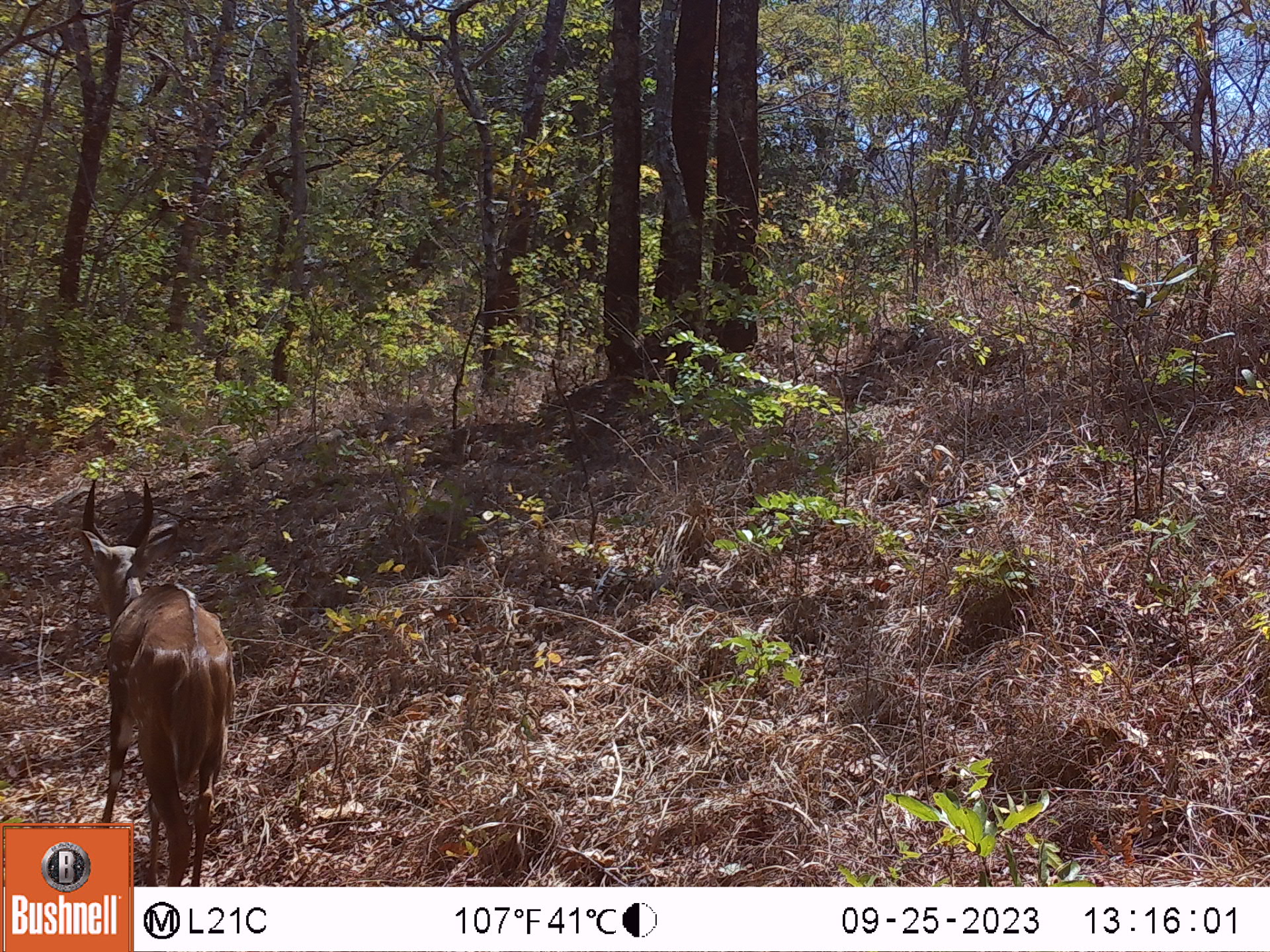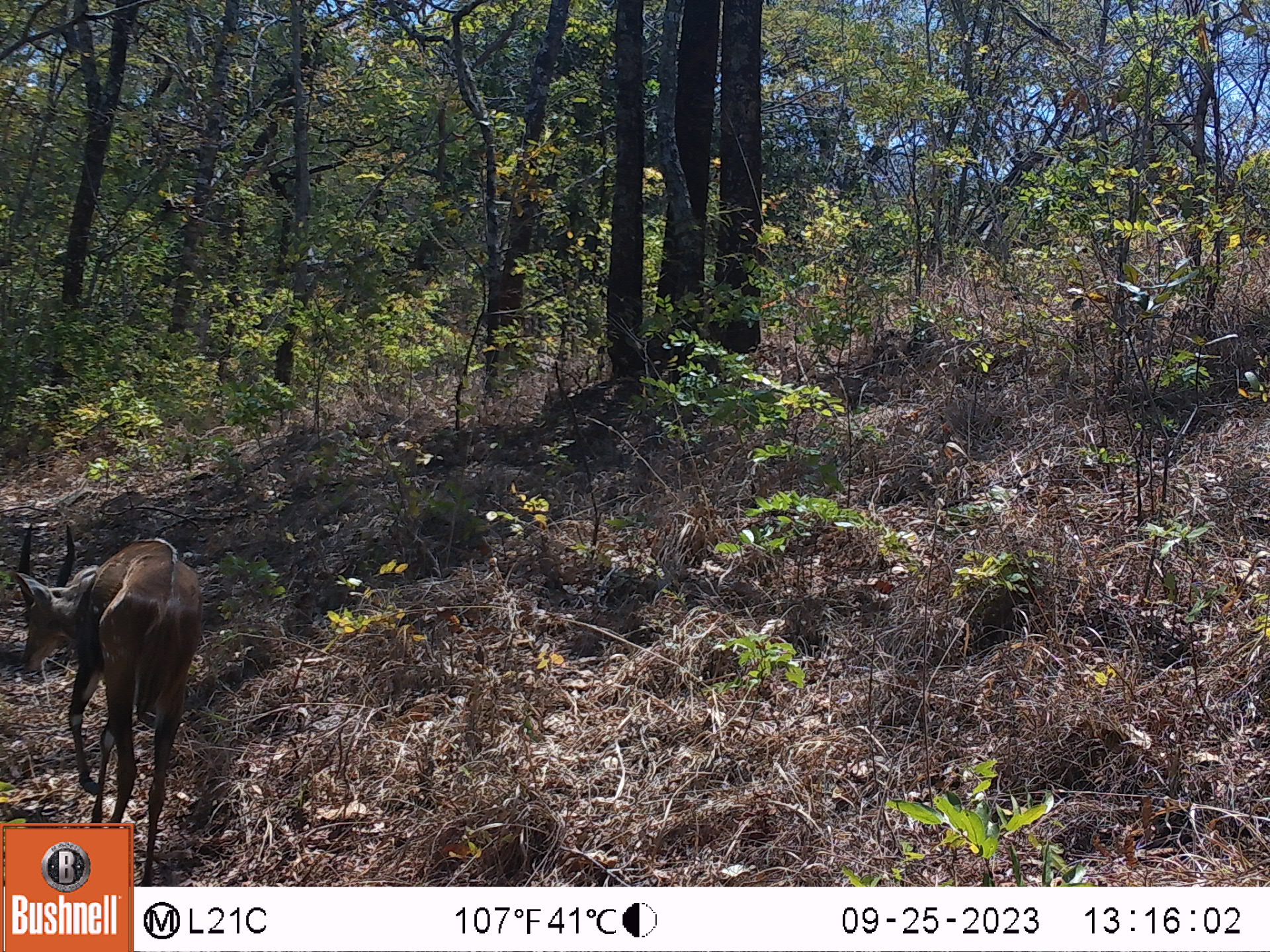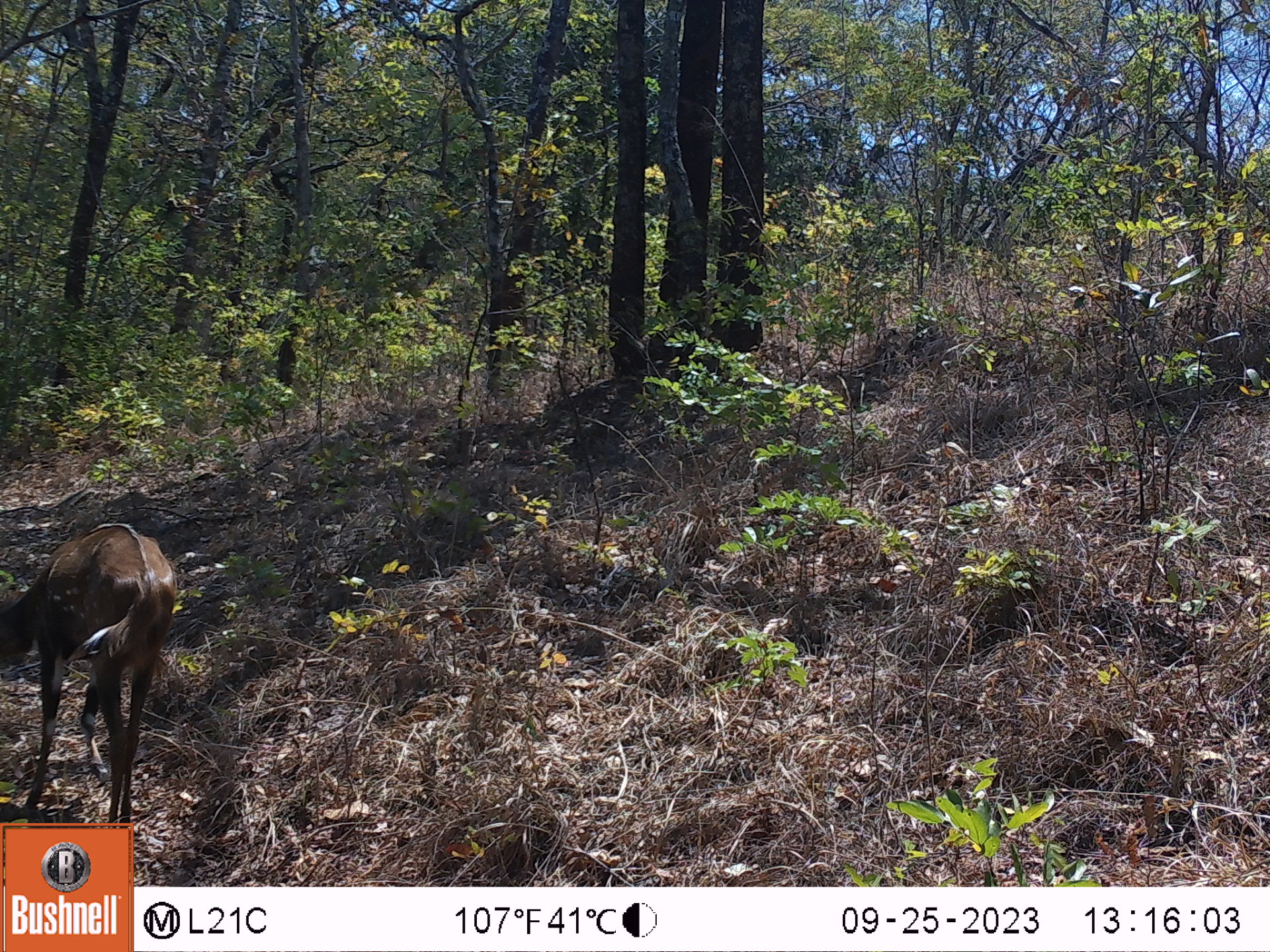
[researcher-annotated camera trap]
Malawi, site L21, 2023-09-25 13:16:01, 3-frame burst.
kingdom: Animalia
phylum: Chordata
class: Mammalia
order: Artiodactyla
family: Bovidae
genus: Tragelaphus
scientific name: Tragelaphus sylvaticus sylvaticus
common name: cape bushbuck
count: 1